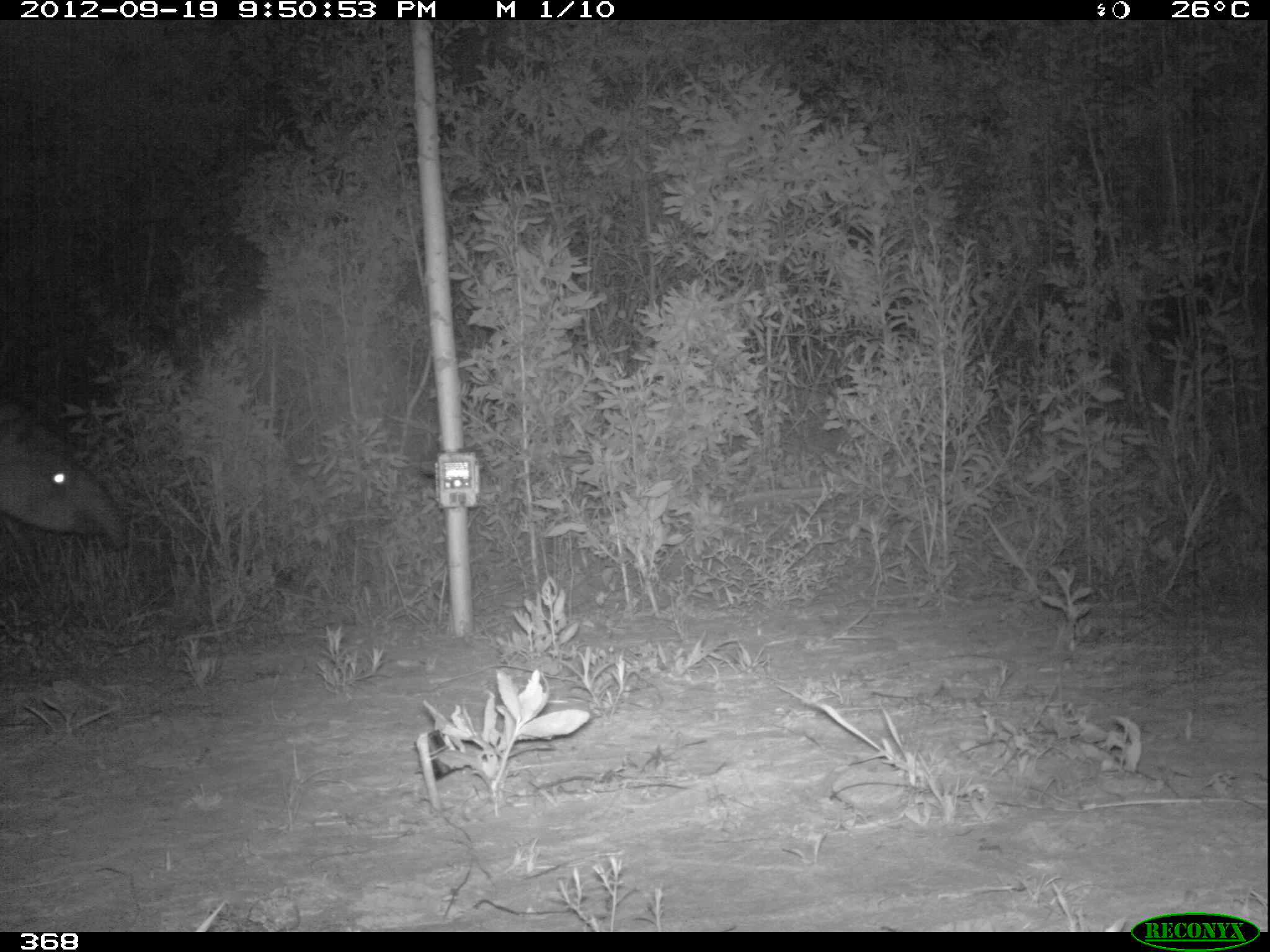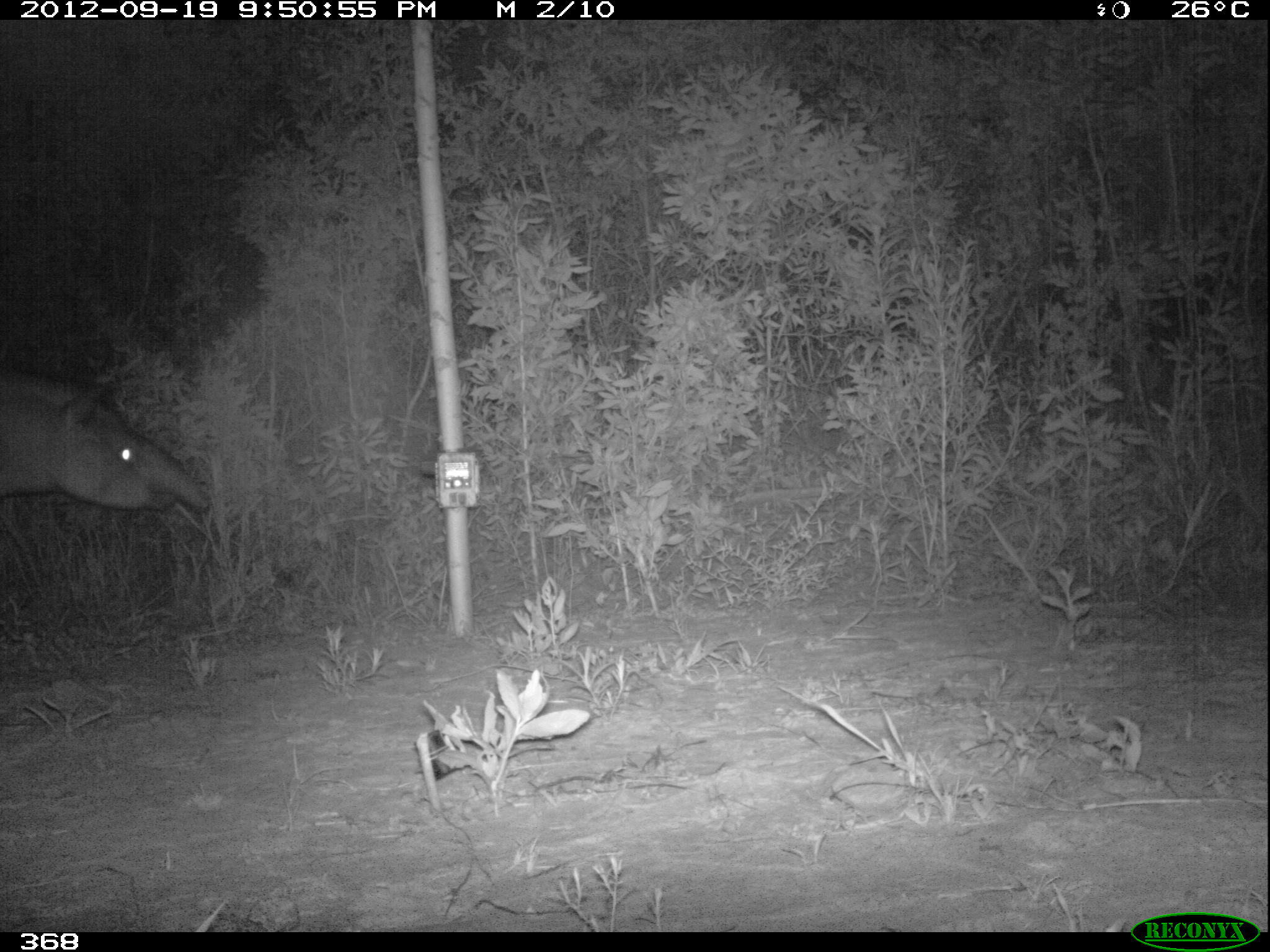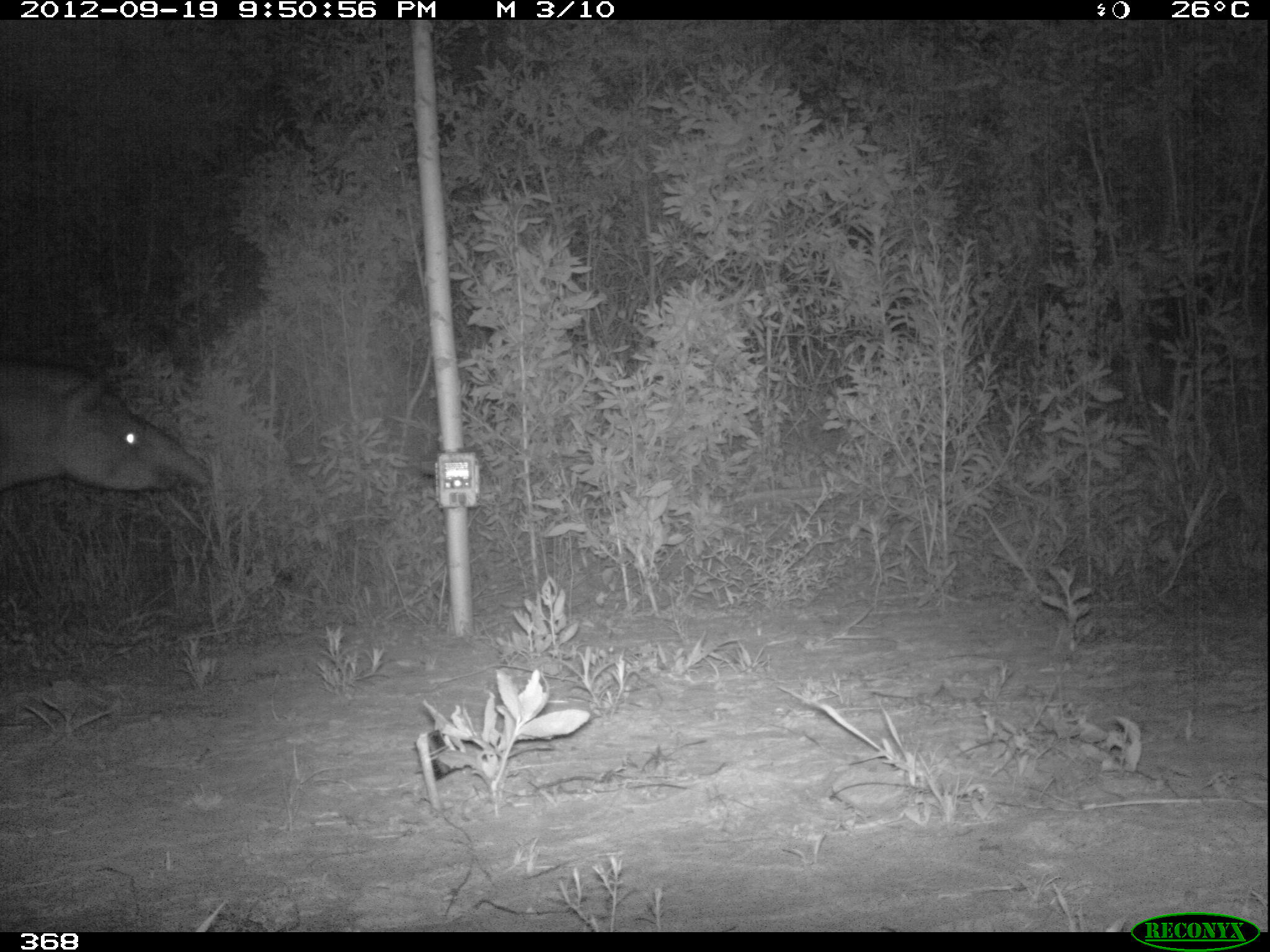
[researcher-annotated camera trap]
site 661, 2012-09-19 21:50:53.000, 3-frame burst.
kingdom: Animalia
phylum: Chordata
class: Mammalia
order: Perissodactyla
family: Tapiridae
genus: Tapirus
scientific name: Tapirus terrestris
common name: south american tapir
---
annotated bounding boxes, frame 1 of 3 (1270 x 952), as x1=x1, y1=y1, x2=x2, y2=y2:
tapirus terrestris: x1=0, y1=394, x2=126, y2=549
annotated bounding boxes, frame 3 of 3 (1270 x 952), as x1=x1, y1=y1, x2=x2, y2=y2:
tapirus terrestris: x1=0, y1=355, x2=213, y2=494